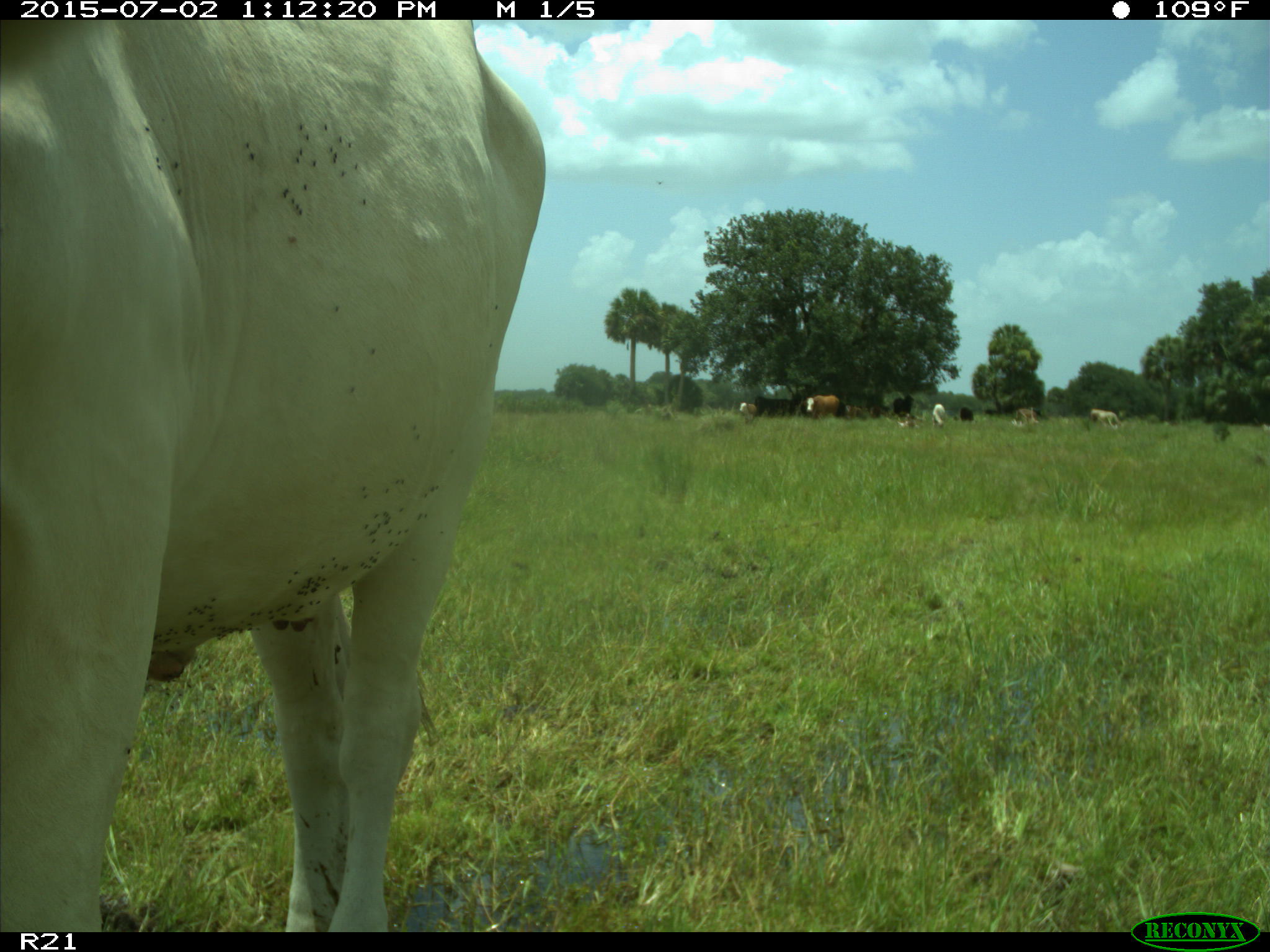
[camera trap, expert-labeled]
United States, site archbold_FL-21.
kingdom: Animalia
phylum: Chordata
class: Mammalia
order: Artiodactyla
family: Bovidae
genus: Bos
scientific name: Bos taurus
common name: domestic cow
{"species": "Bos taurus (domestic cow)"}